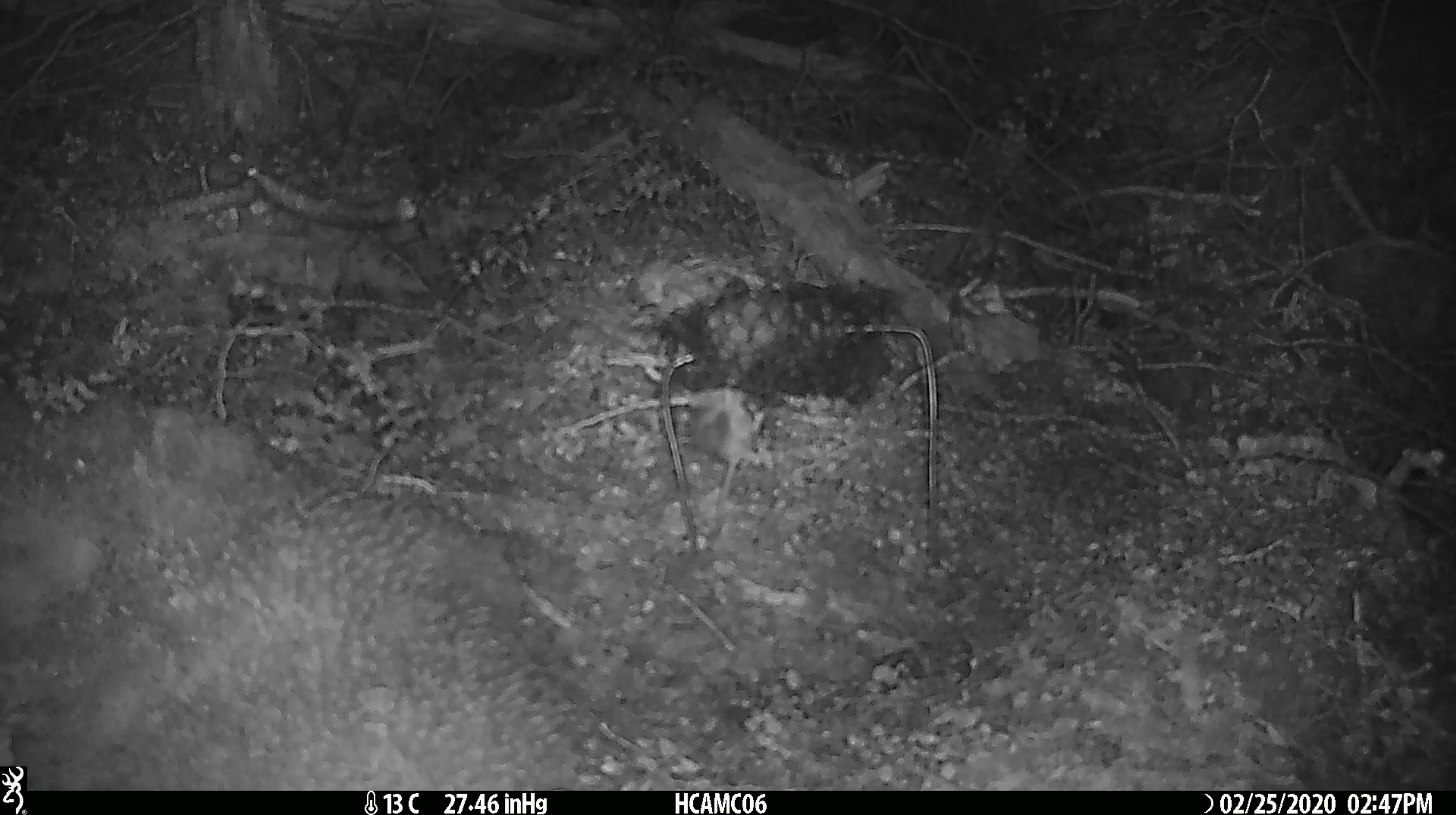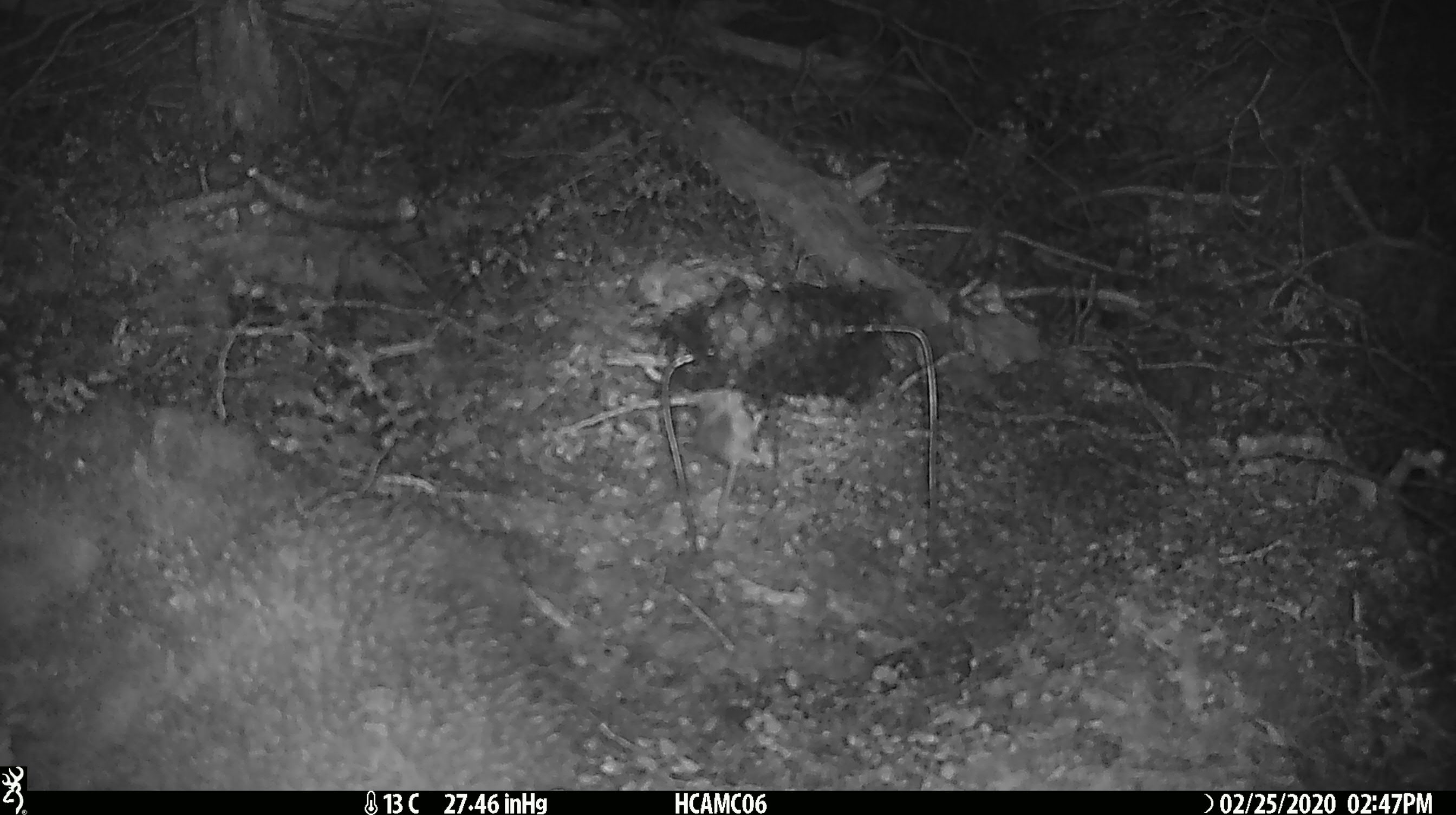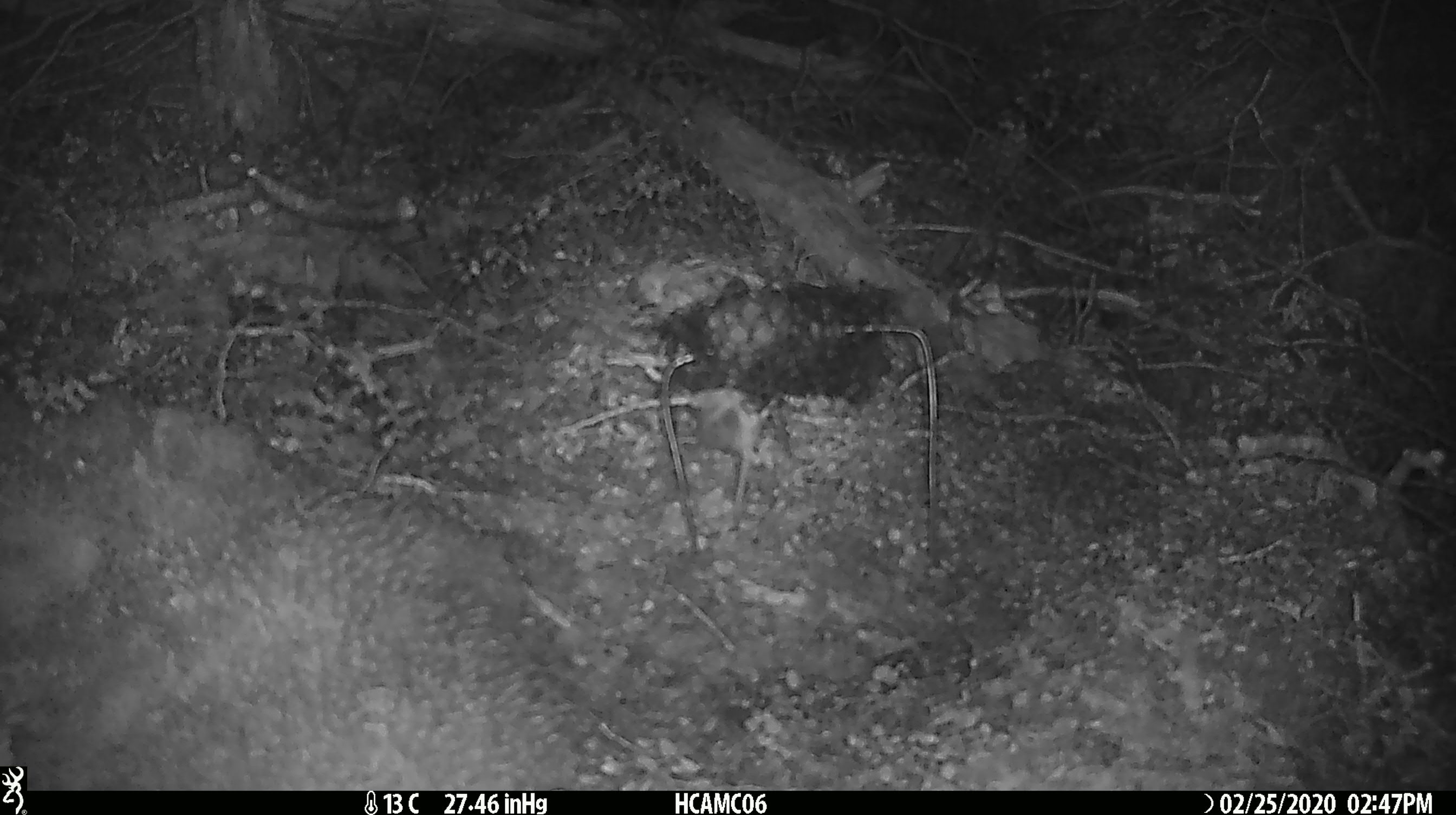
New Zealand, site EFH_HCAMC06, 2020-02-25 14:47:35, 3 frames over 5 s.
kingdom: Animalia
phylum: Chordata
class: Mammalia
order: Rodentia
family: Muridae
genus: Mus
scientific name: Mus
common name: mouse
Mouse (Mus).